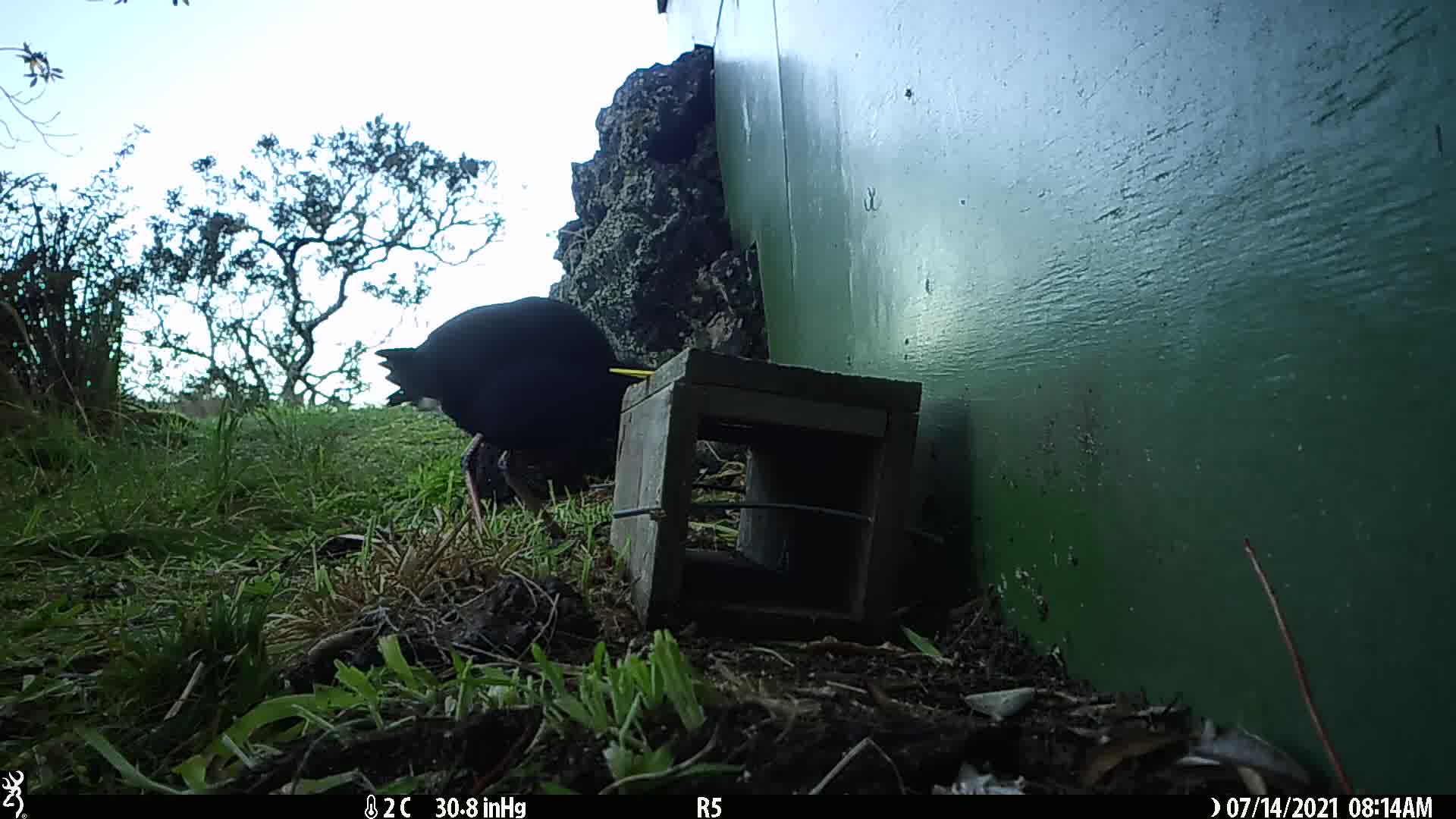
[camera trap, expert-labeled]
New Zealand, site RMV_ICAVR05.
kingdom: Animalia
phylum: Chordata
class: Aves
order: Gruiformes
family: Rallidae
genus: Porphyrio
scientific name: Porphyrio melanotus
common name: australasian swamphen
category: pukeko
Pukeko (australasian swamphen) (Porphyrio melanotus).